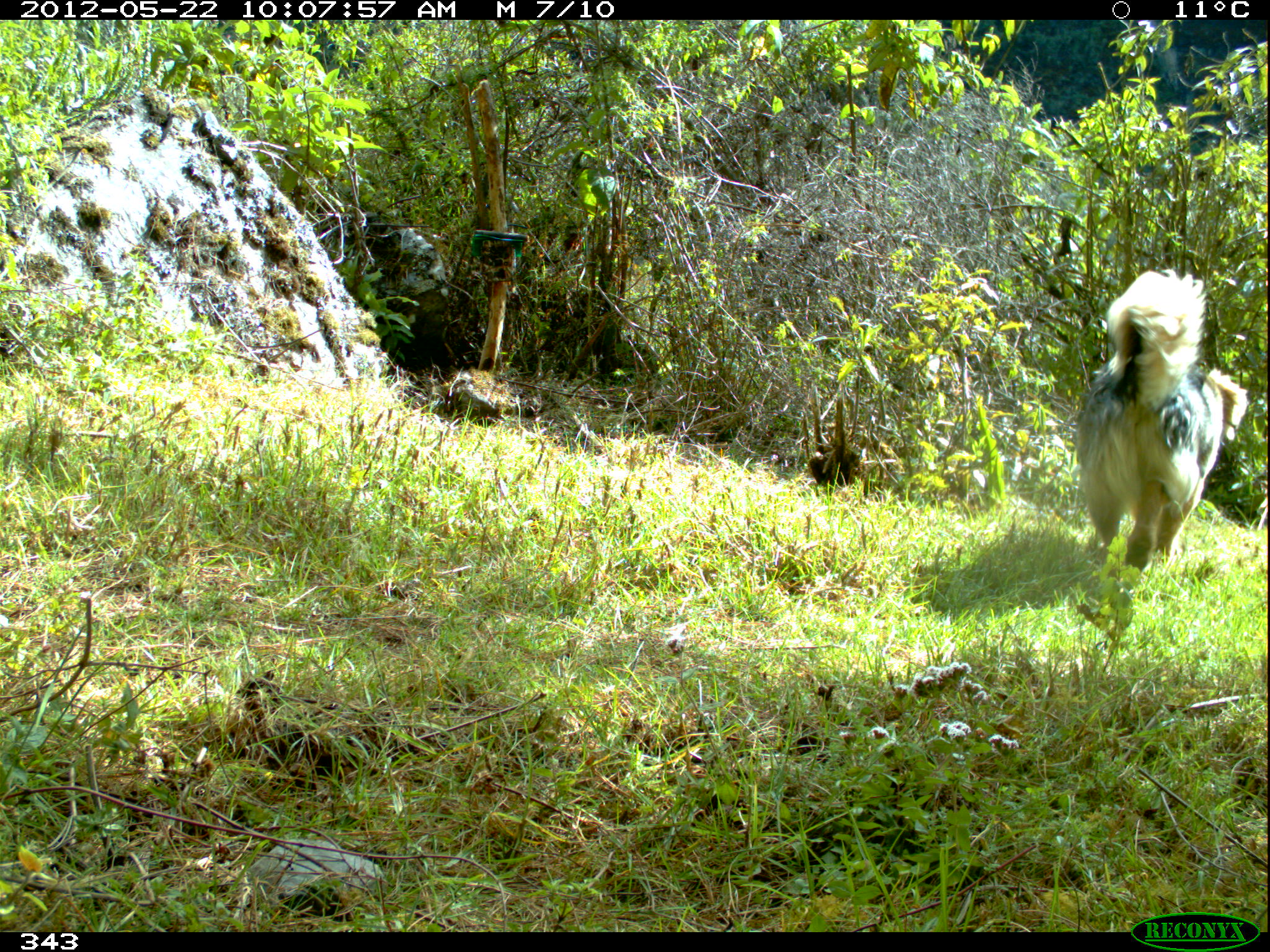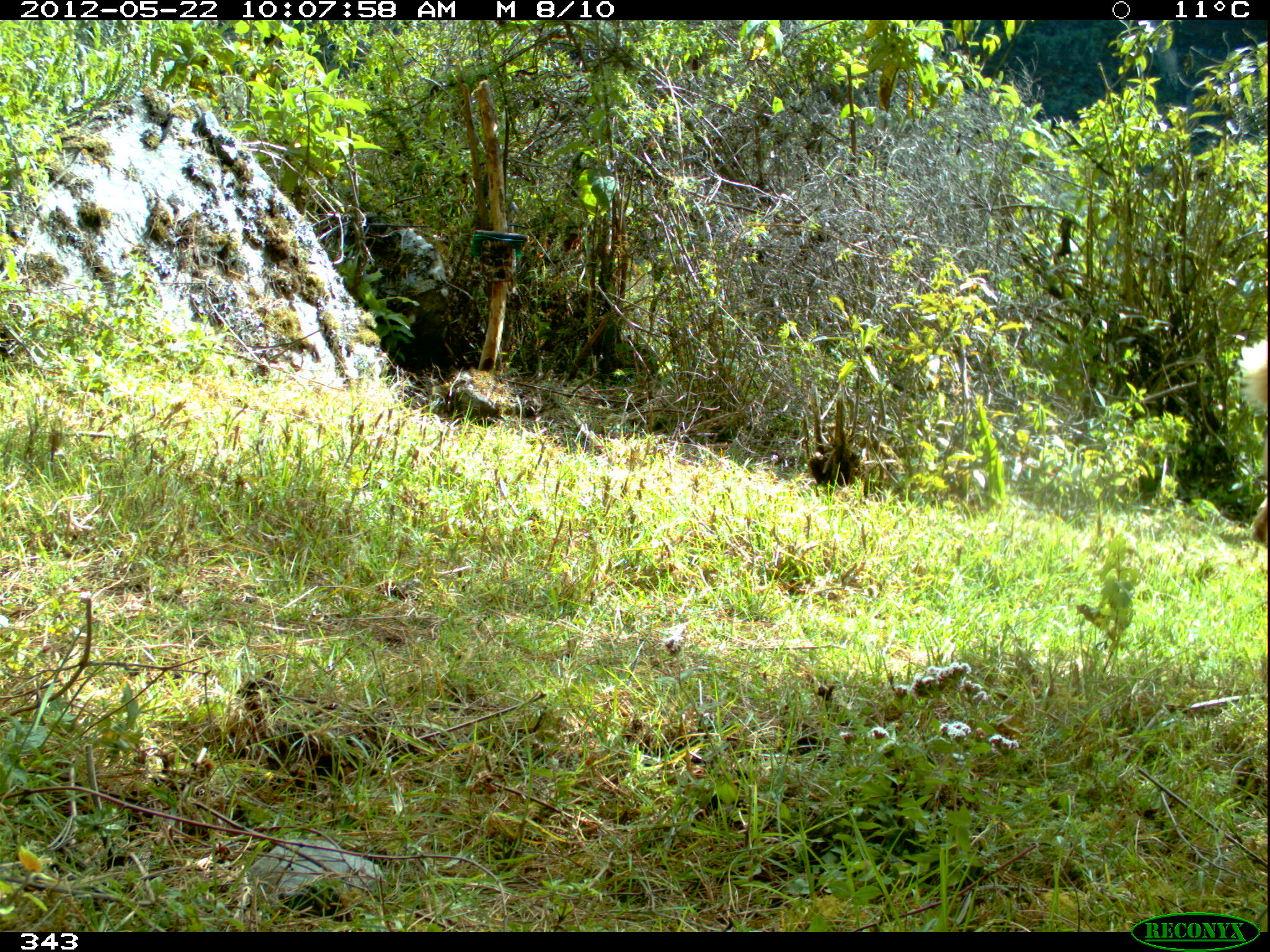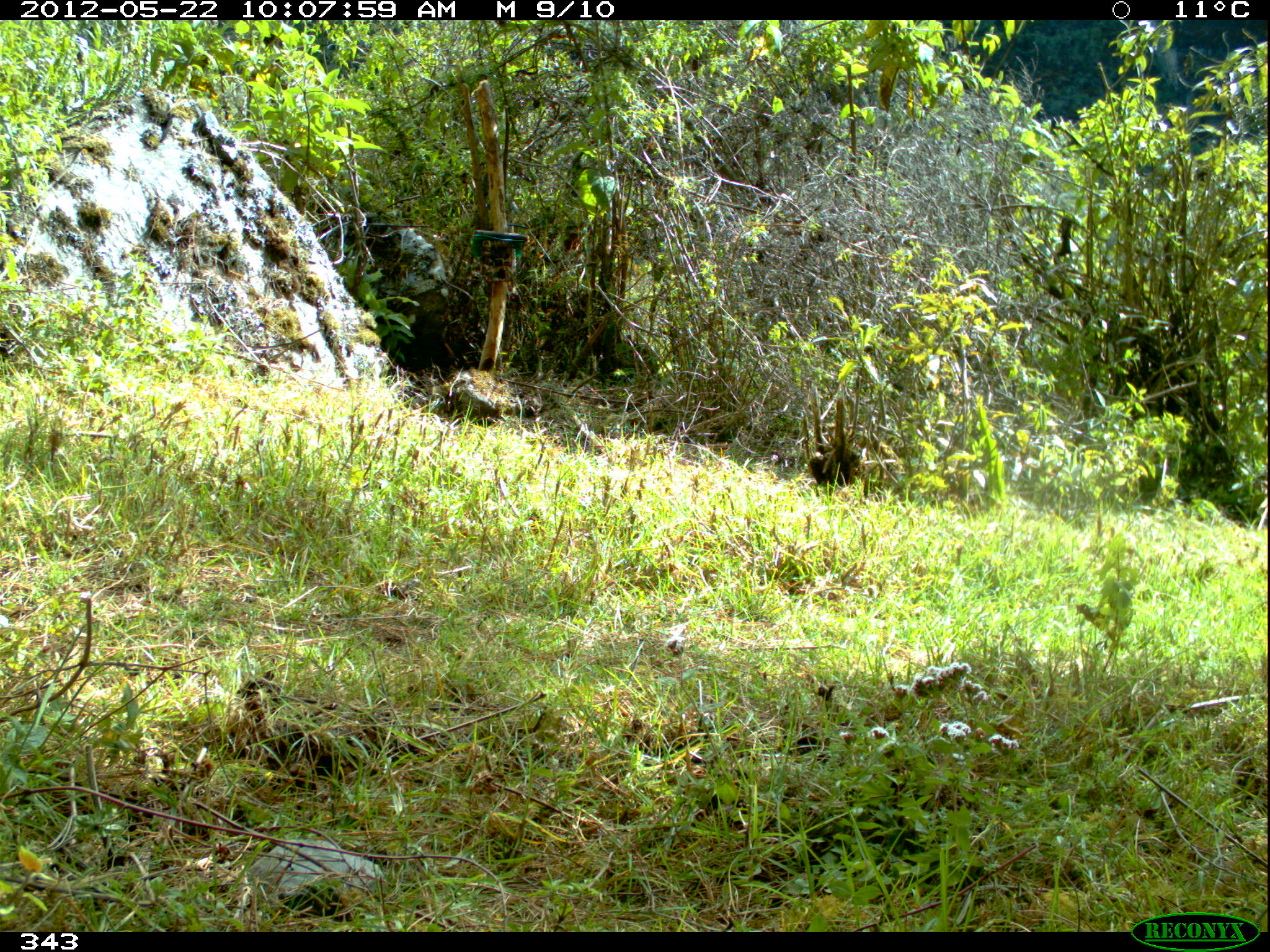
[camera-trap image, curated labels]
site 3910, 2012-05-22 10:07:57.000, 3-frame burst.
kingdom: Animalia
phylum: Chordata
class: Mammalia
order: Carnivora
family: Canidae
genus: Canis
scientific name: Canis familiaris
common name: domestic dog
Canis familiaris (domestic dog).